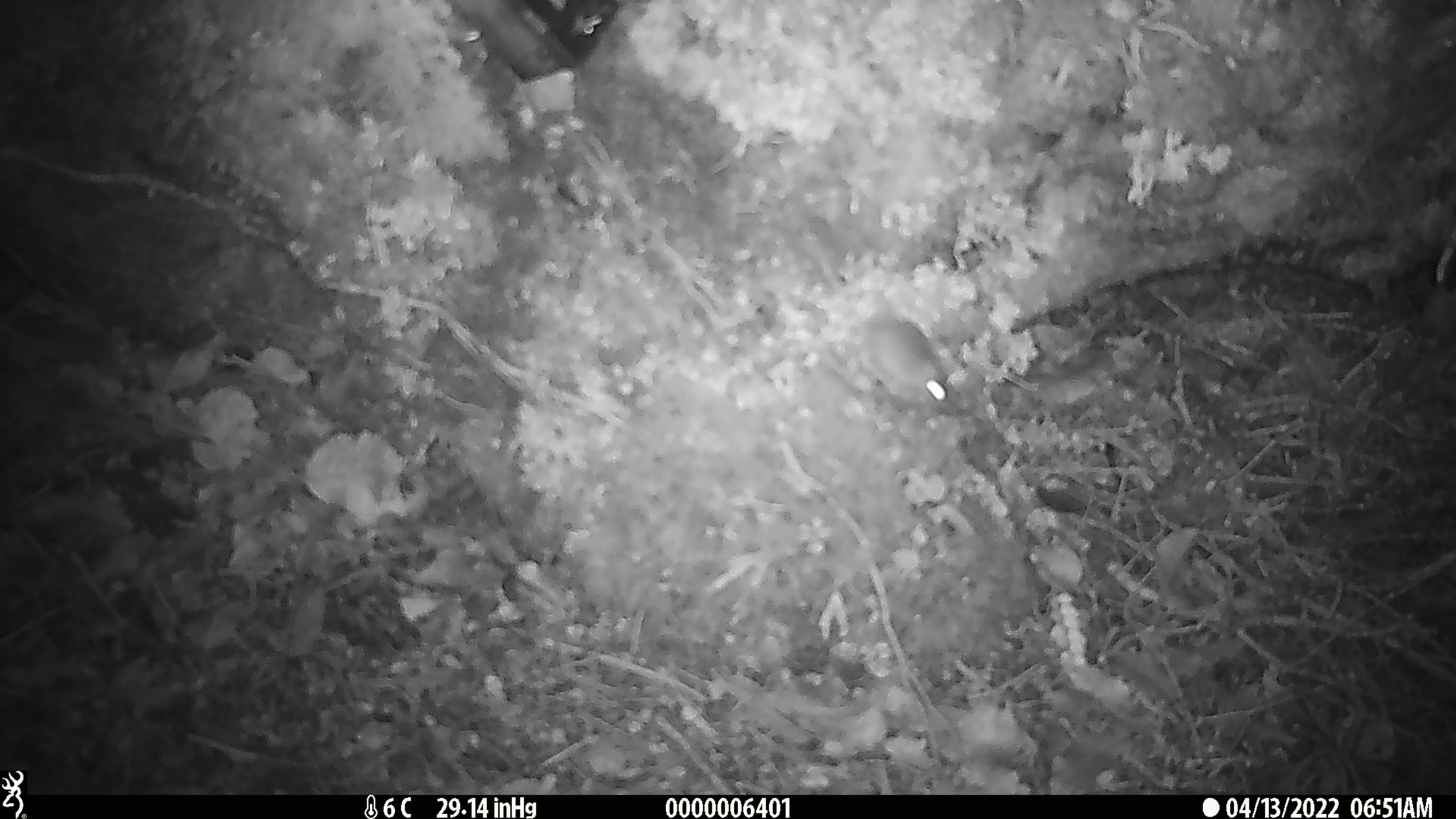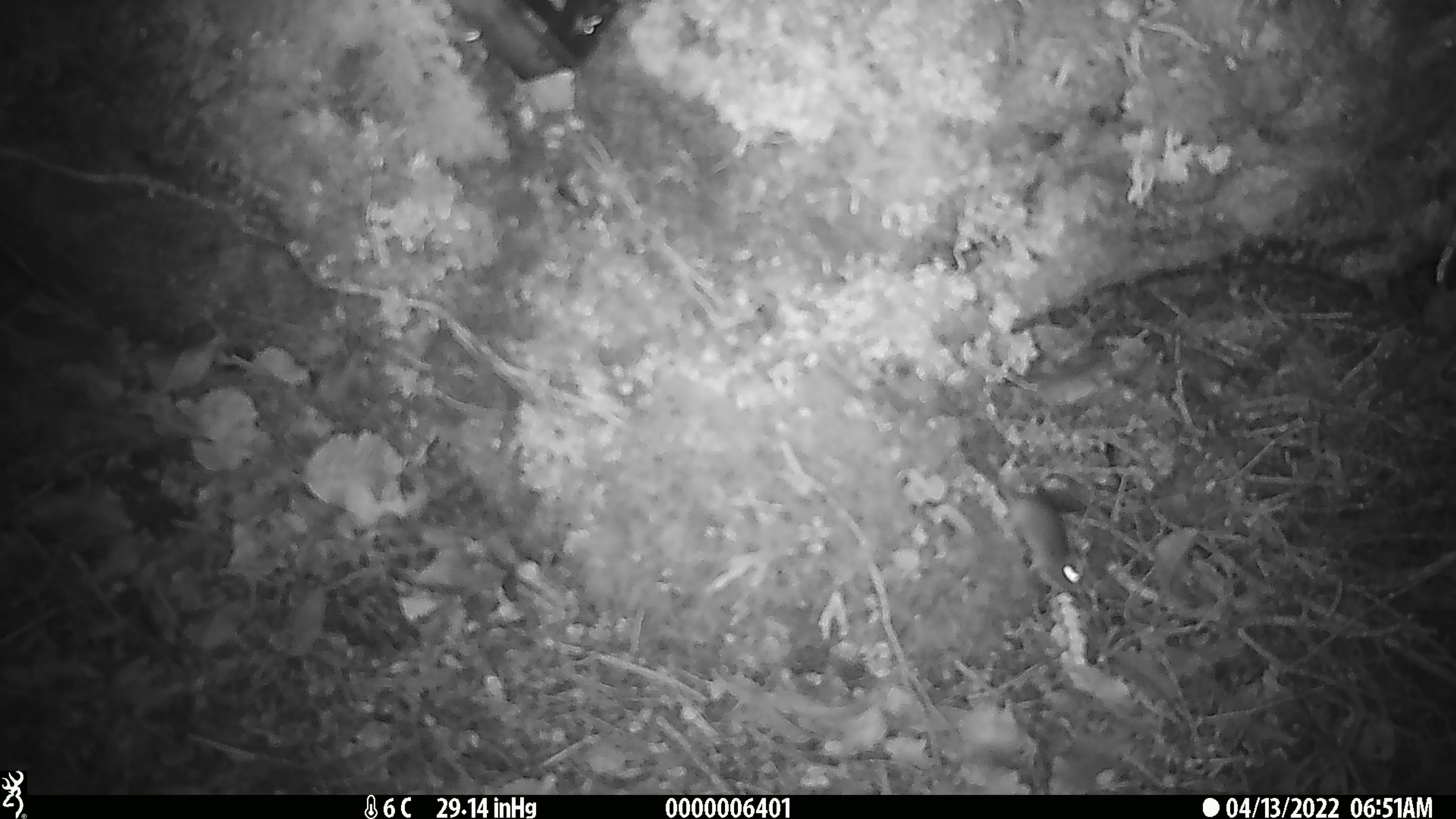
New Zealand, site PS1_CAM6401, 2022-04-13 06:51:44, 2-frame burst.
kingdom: Animalia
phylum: Chordata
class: Mammalia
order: Rodentia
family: Muridae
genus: Mus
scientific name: Mus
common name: mouse